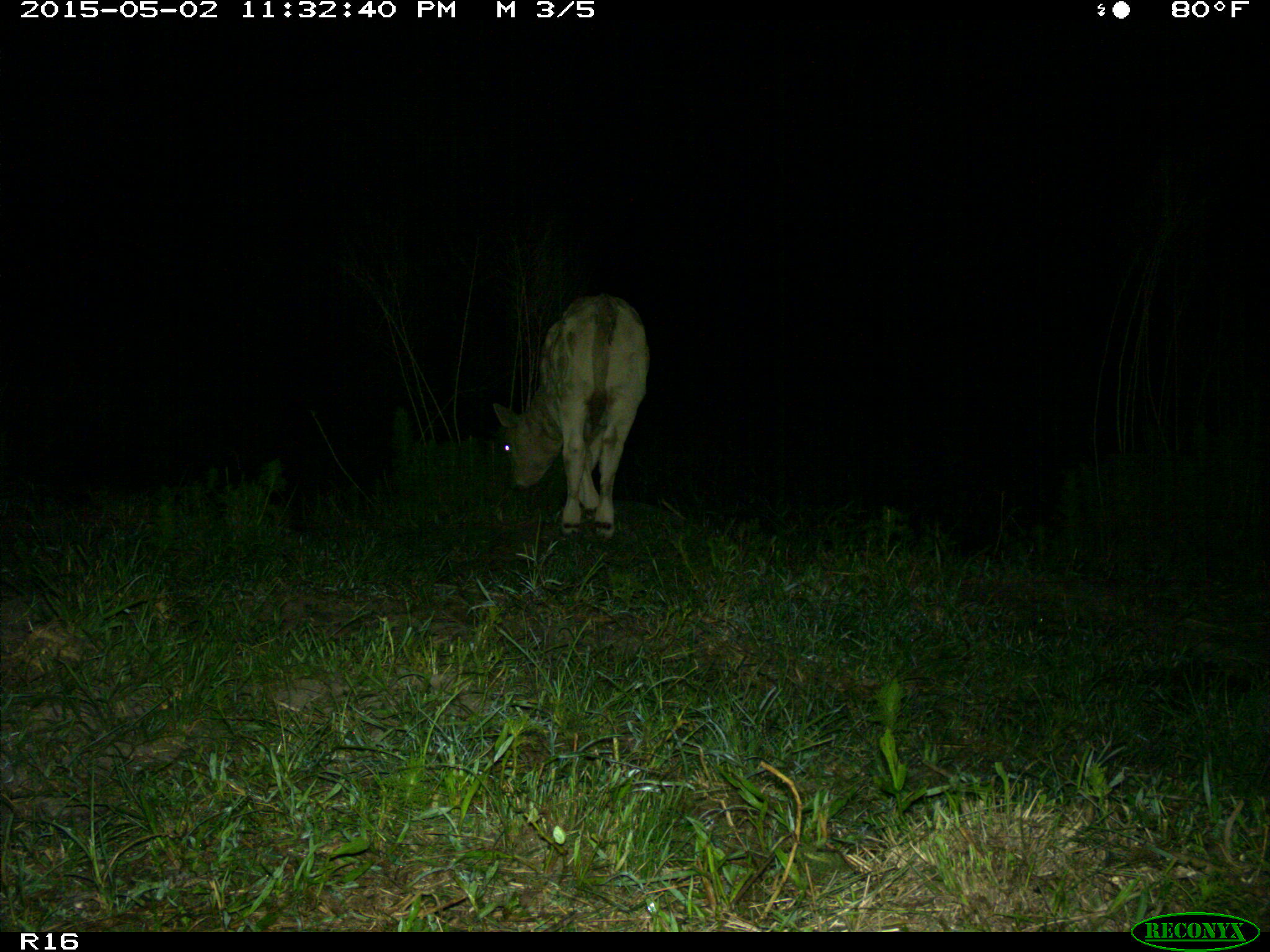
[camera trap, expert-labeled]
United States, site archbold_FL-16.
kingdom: Animalia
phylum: Chordata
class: Mammalia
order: Artiodactyla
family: Bovidae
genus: Bos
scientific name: Bos taurus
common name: domestic cow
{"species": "Bos taurus (domestic cow)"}